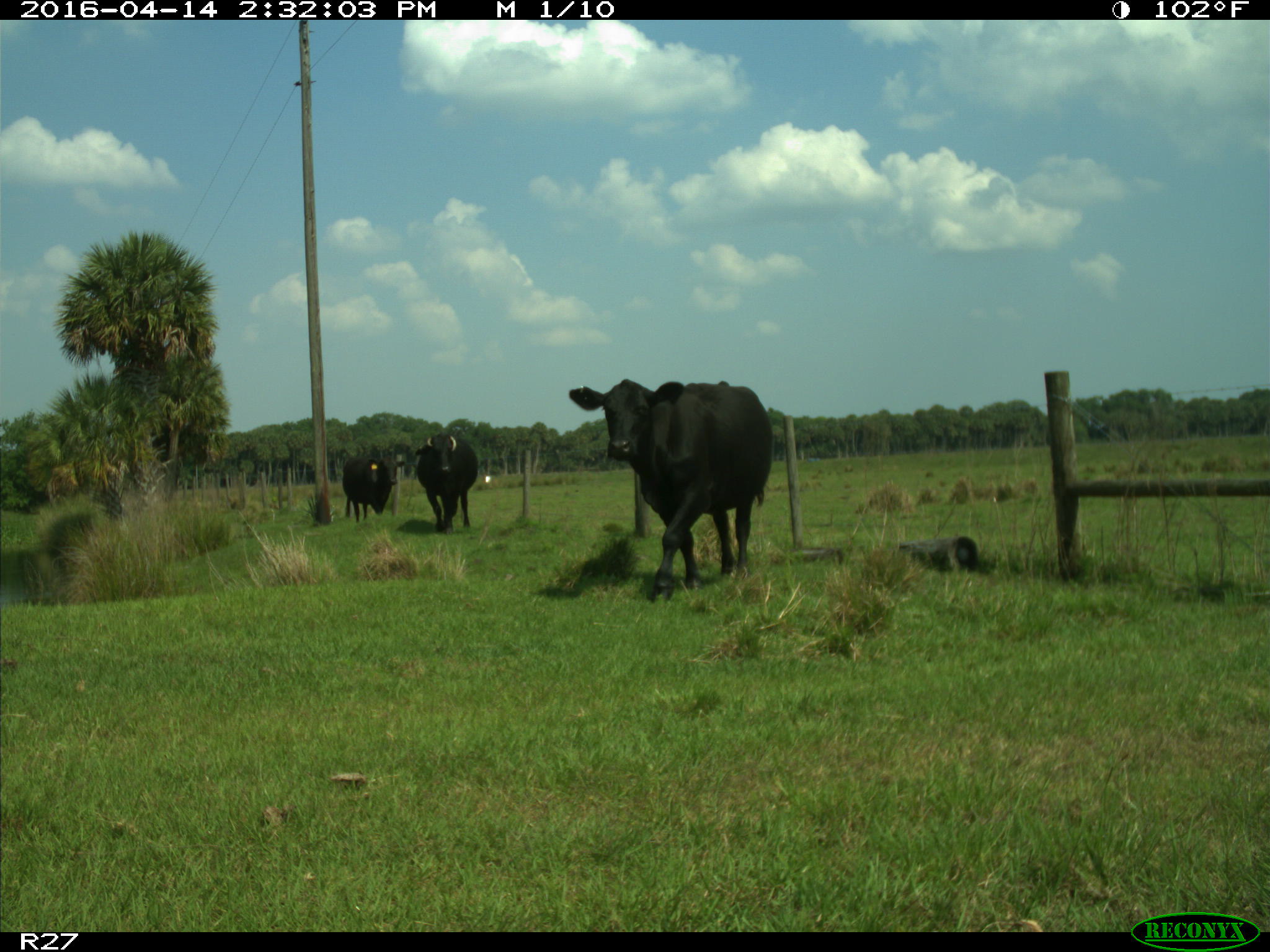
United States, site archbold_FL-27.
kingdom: Animalia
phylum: Chordata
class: Mammalia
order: Artiodactyla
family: Bovidae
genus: Bos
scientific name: Bos taurus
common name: domestic cow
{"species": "Bos taurus (domestic cow)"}